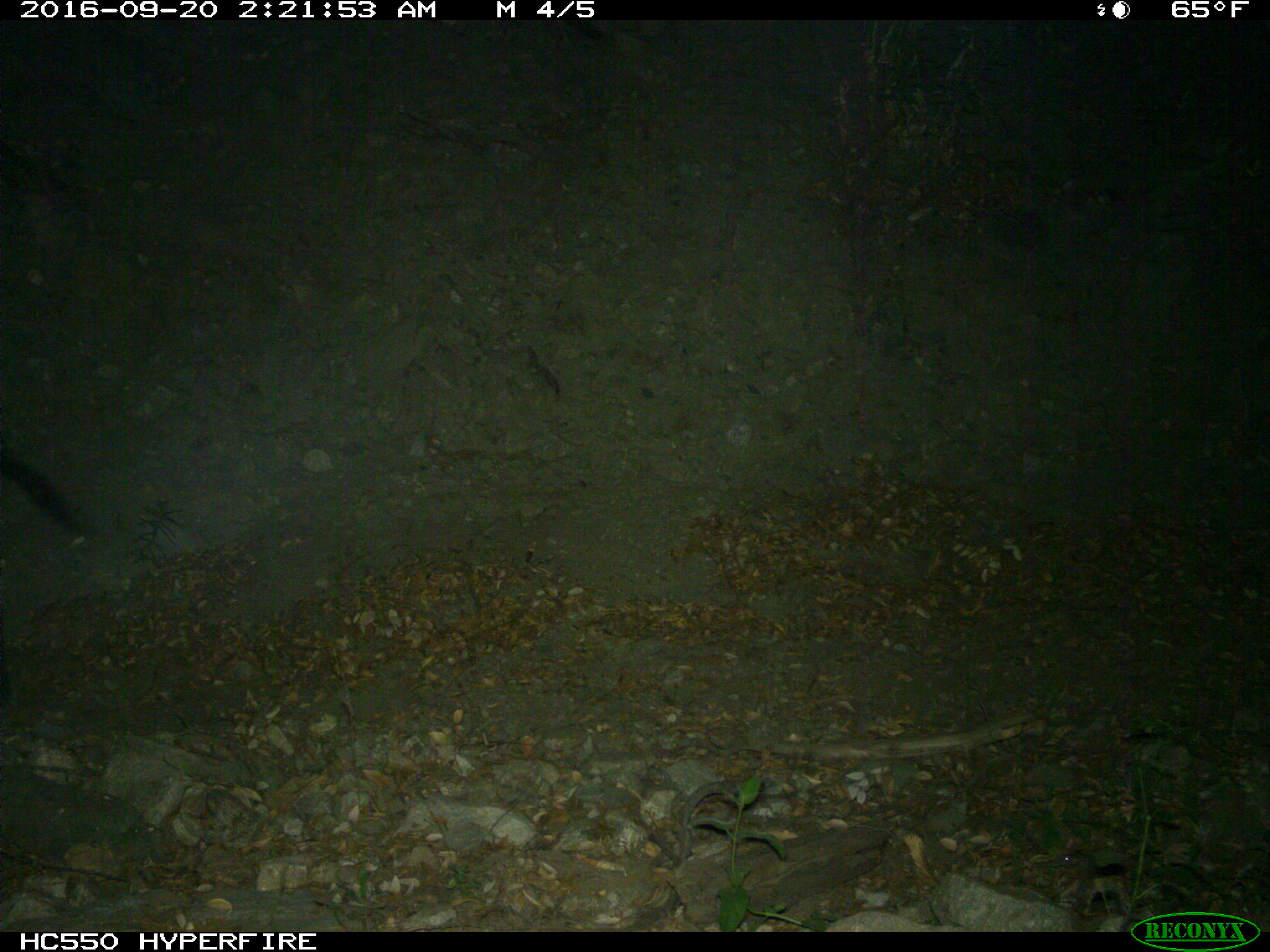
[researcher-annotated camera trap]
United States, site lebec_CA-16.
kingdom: Animalia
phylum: Chordata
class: Mammalia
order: Artiodactyla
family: Suidae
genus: Sus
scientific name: Sus scrofa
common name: wild boar